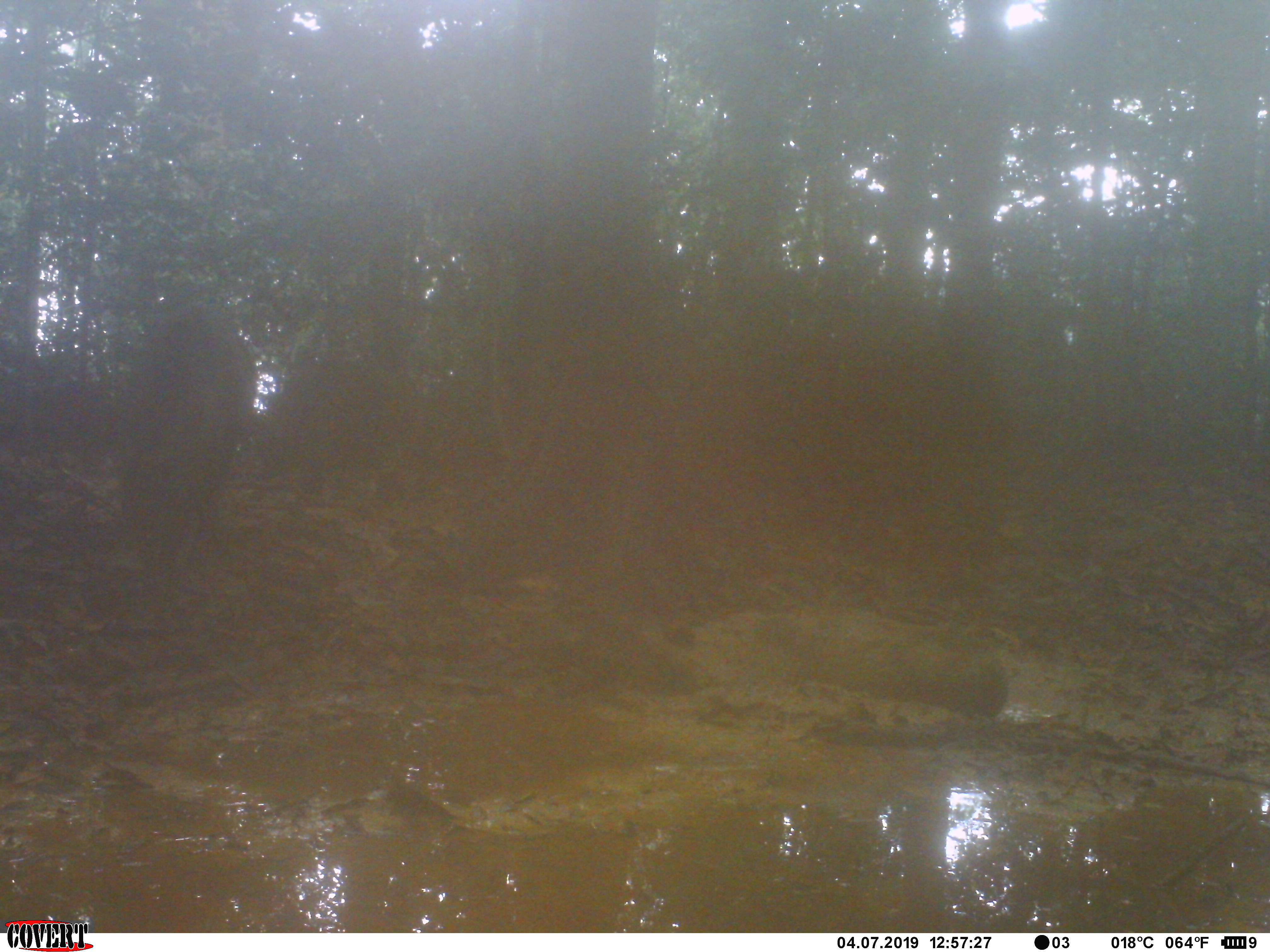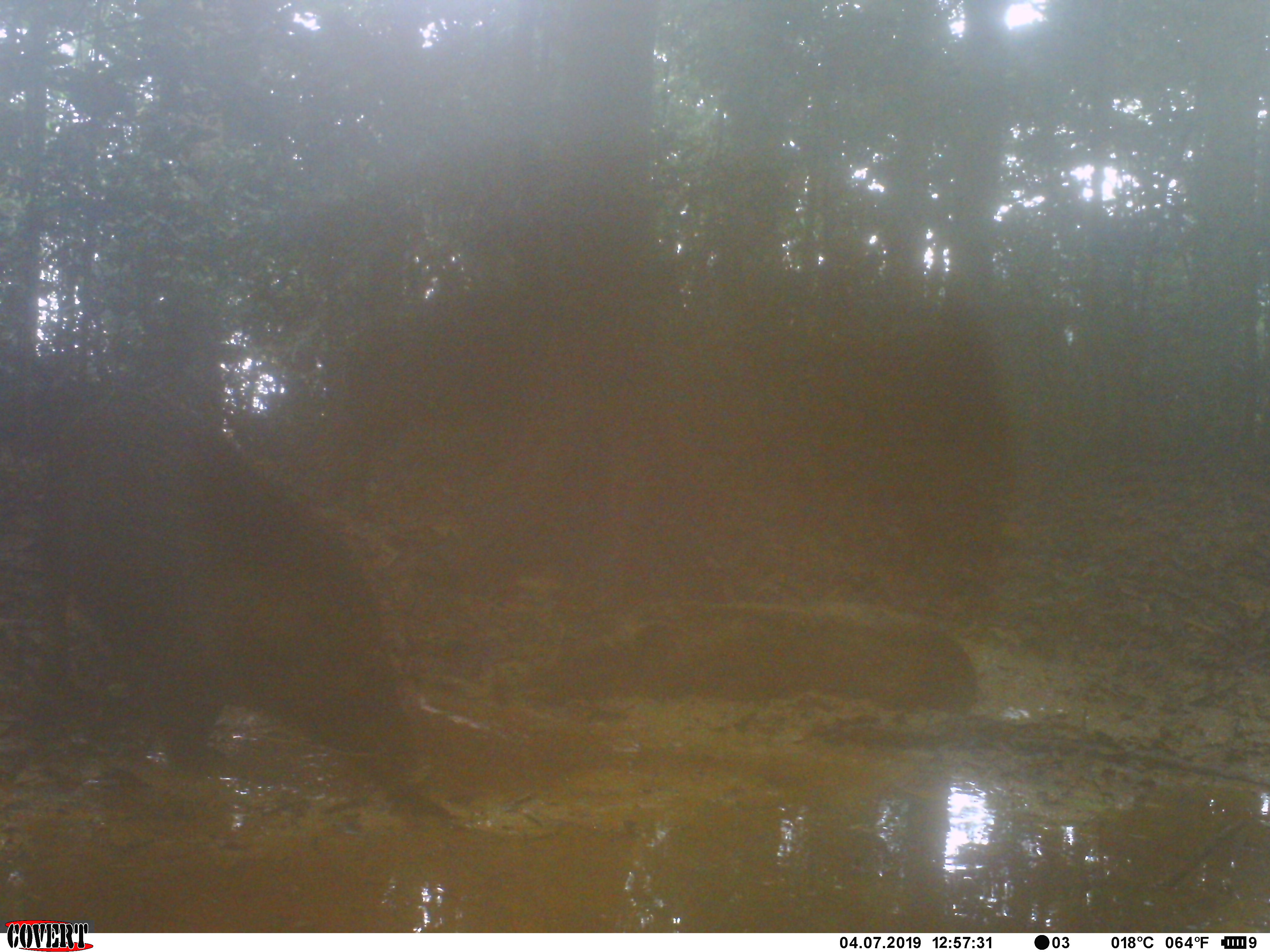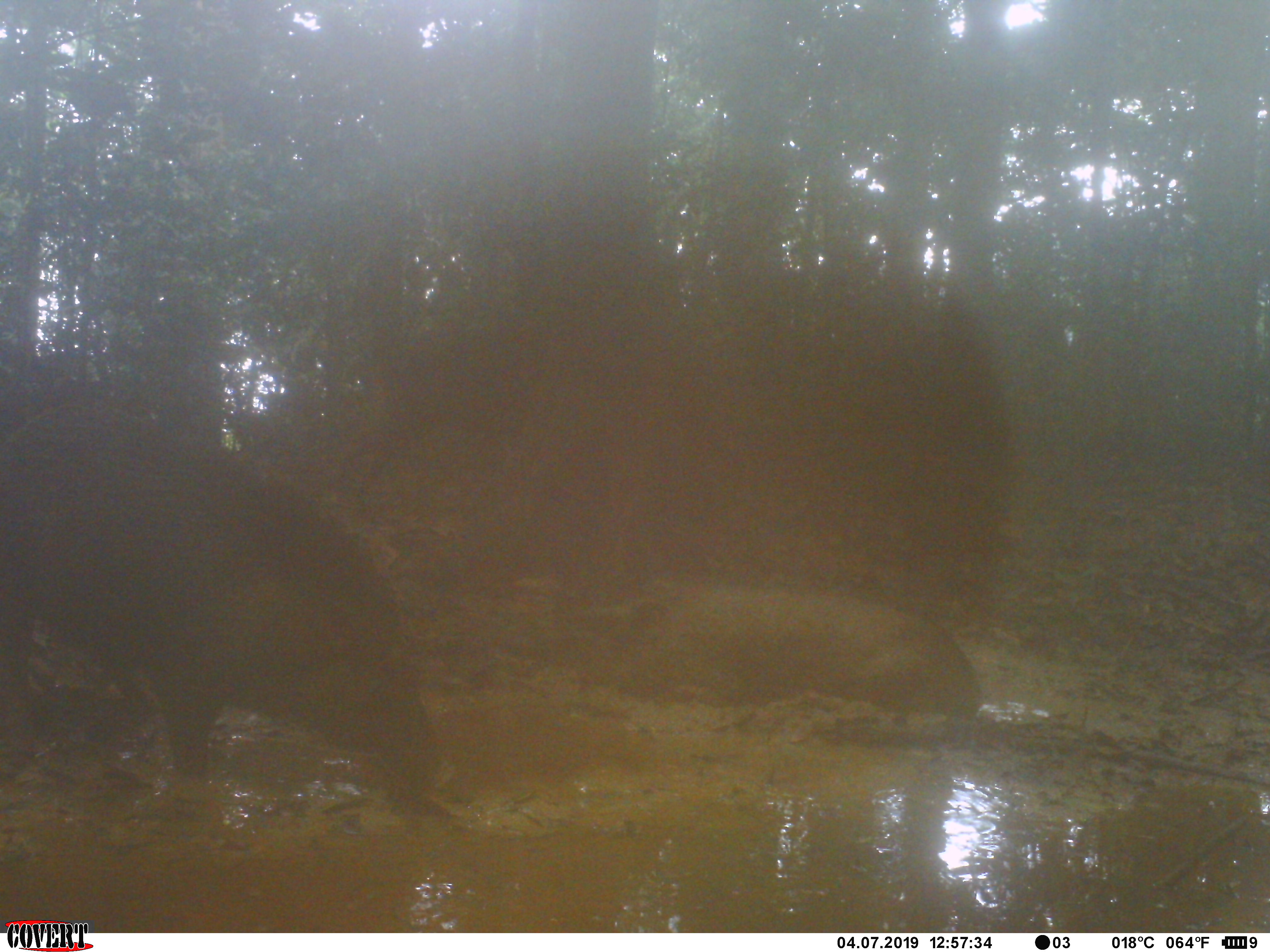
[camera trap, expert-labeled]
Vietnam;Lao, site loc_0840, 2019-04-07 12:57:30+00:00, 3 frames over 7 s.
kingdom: Animalia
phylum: Chordata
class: Mammalia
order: Artiodactyla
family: Suidae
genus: Sus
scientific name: Sus scrofa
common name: eurasian wild pig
Eurasian wild pig (Sus scrofa). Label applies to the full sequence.